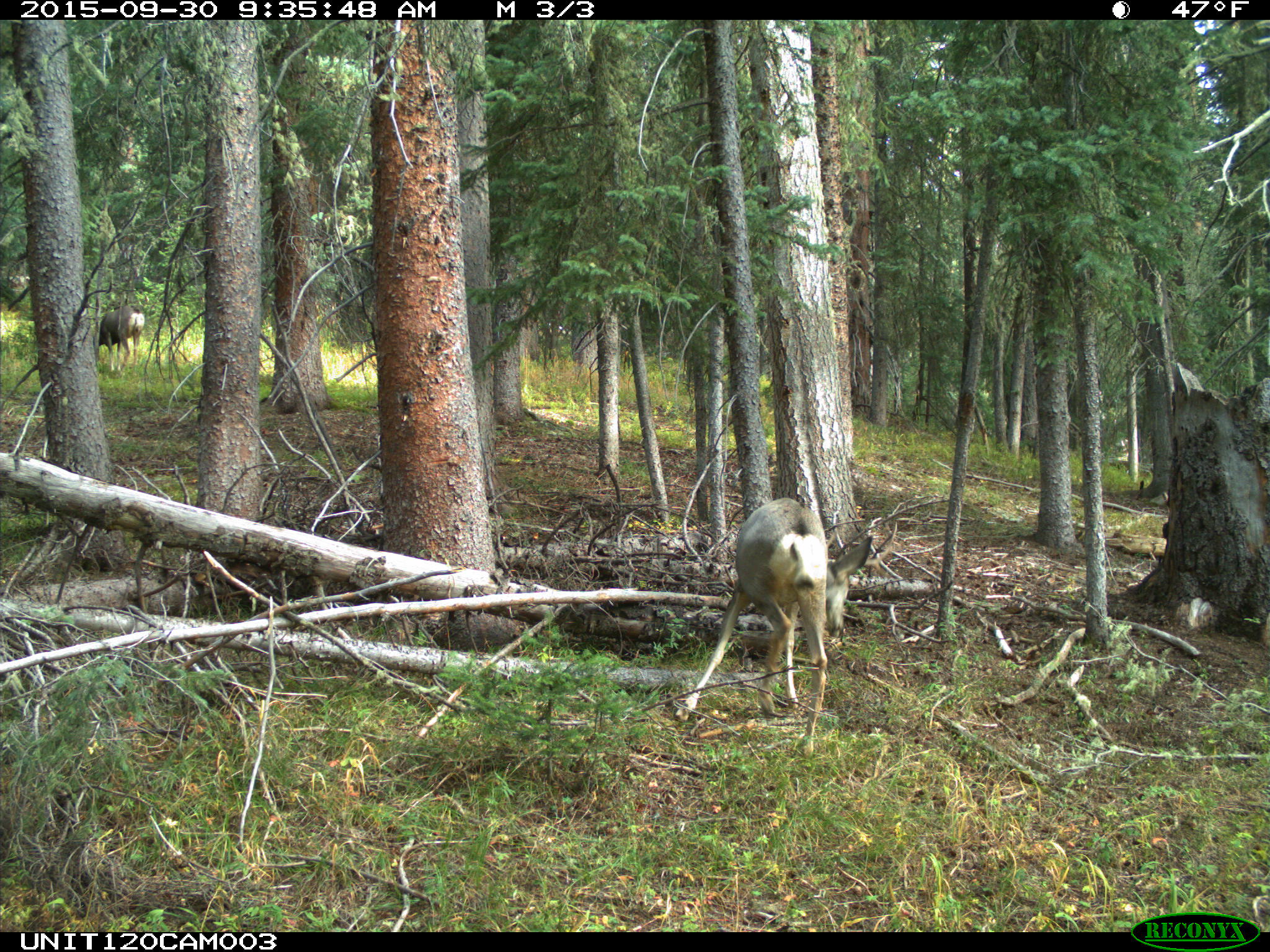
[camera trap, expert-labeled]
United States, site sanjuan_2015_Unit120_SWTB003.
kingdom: Animalia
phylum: Chordata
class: Mammalia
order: Artiodactyla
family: Cervidae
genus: Odocoileus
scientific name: Odocoileus hemionus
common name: mule deer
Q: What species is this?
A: Odocoileus hemionus (mule deer).